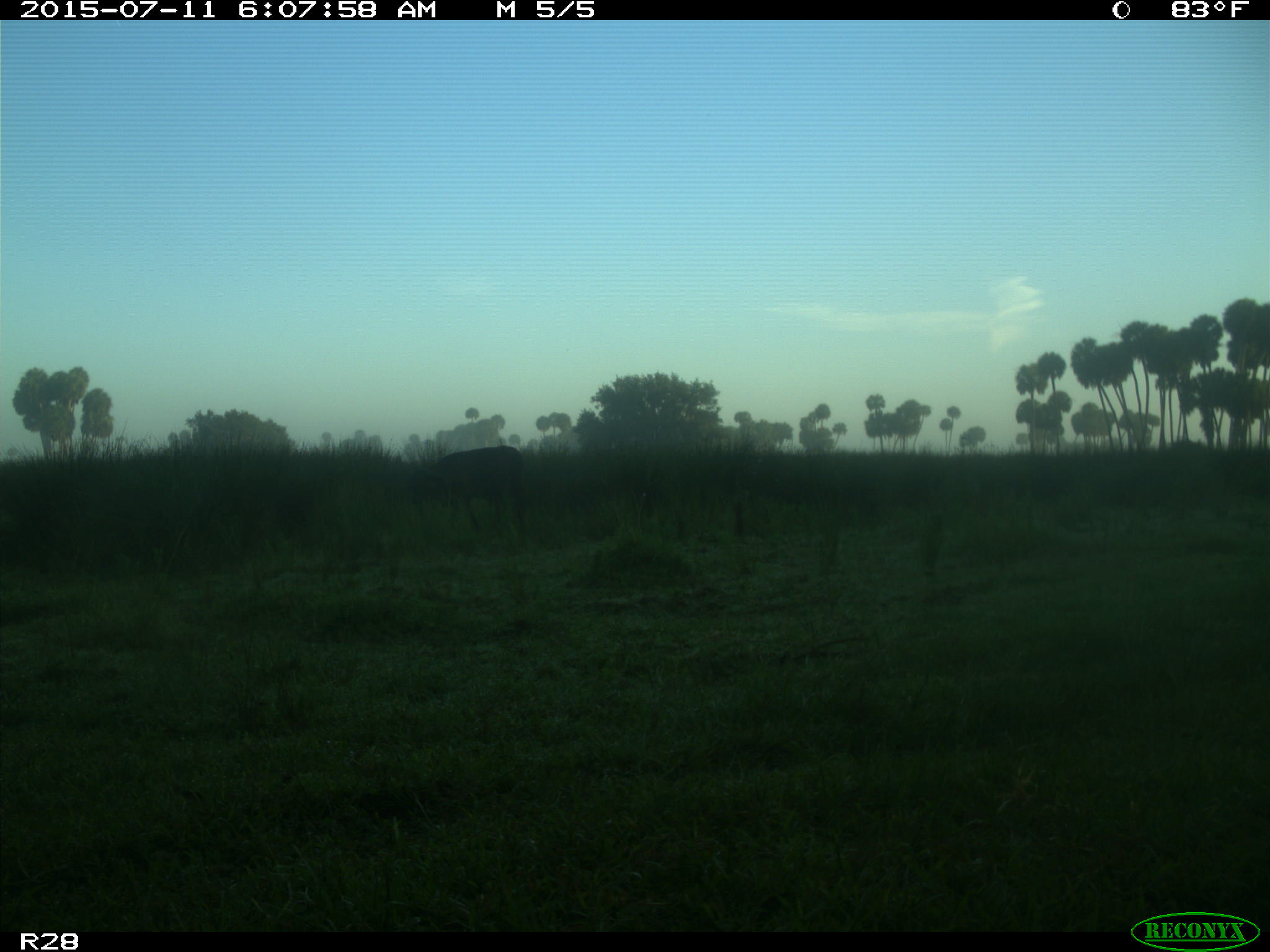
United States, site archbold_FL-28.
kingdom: Animalia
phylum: Chordata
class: Mammalia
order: Artiodactyla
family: Bovidae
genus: Bos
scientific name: Bos taurus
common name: domestic cow